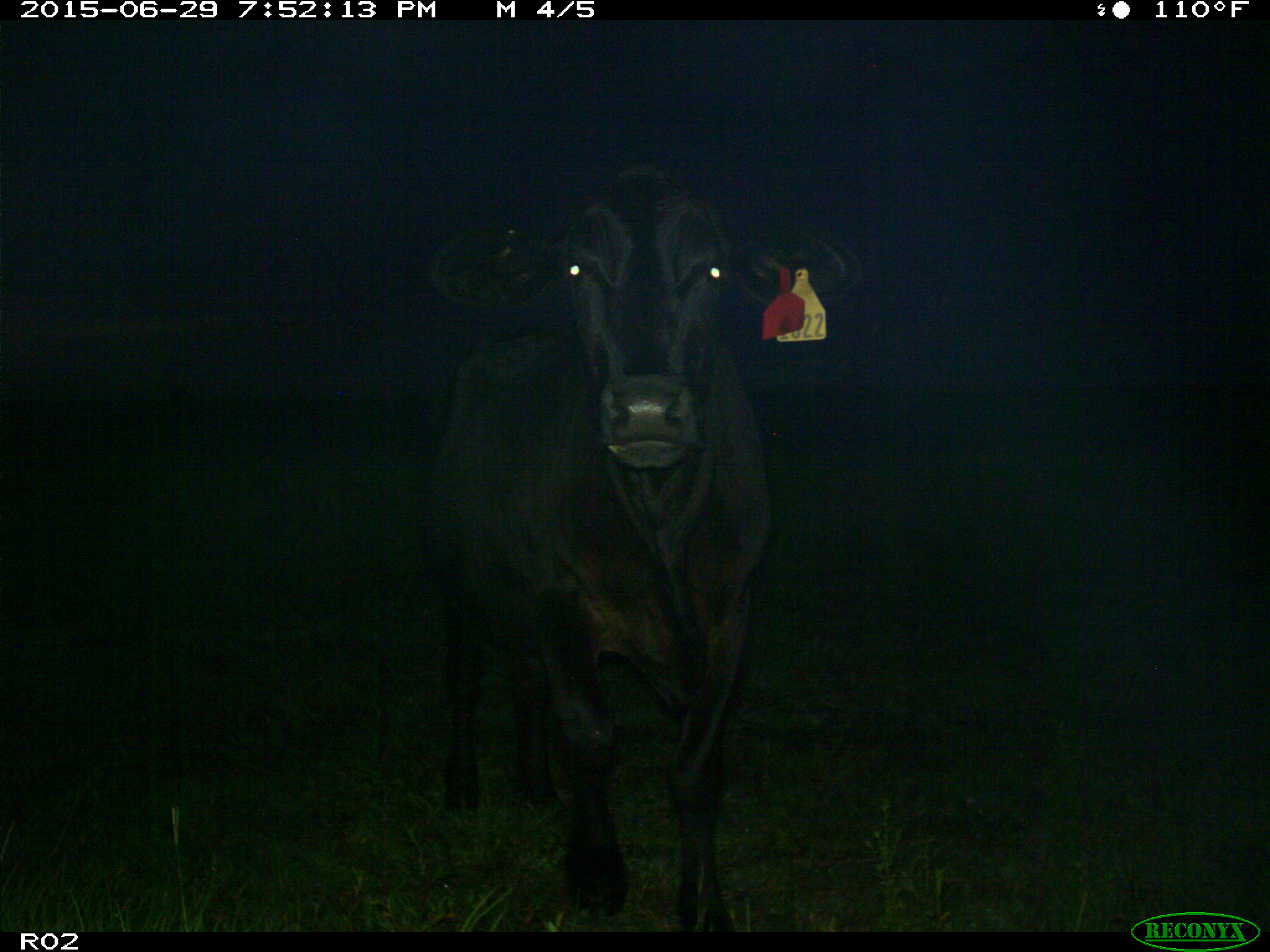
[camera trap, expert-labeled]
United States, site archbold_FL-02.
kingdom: Animalia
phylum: Chordata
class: Mammalia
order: Artiodactyla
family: Bovidae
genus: Bos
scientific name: Bos taurus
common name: domestic cow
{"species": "Bos taurus (domestic cow)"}